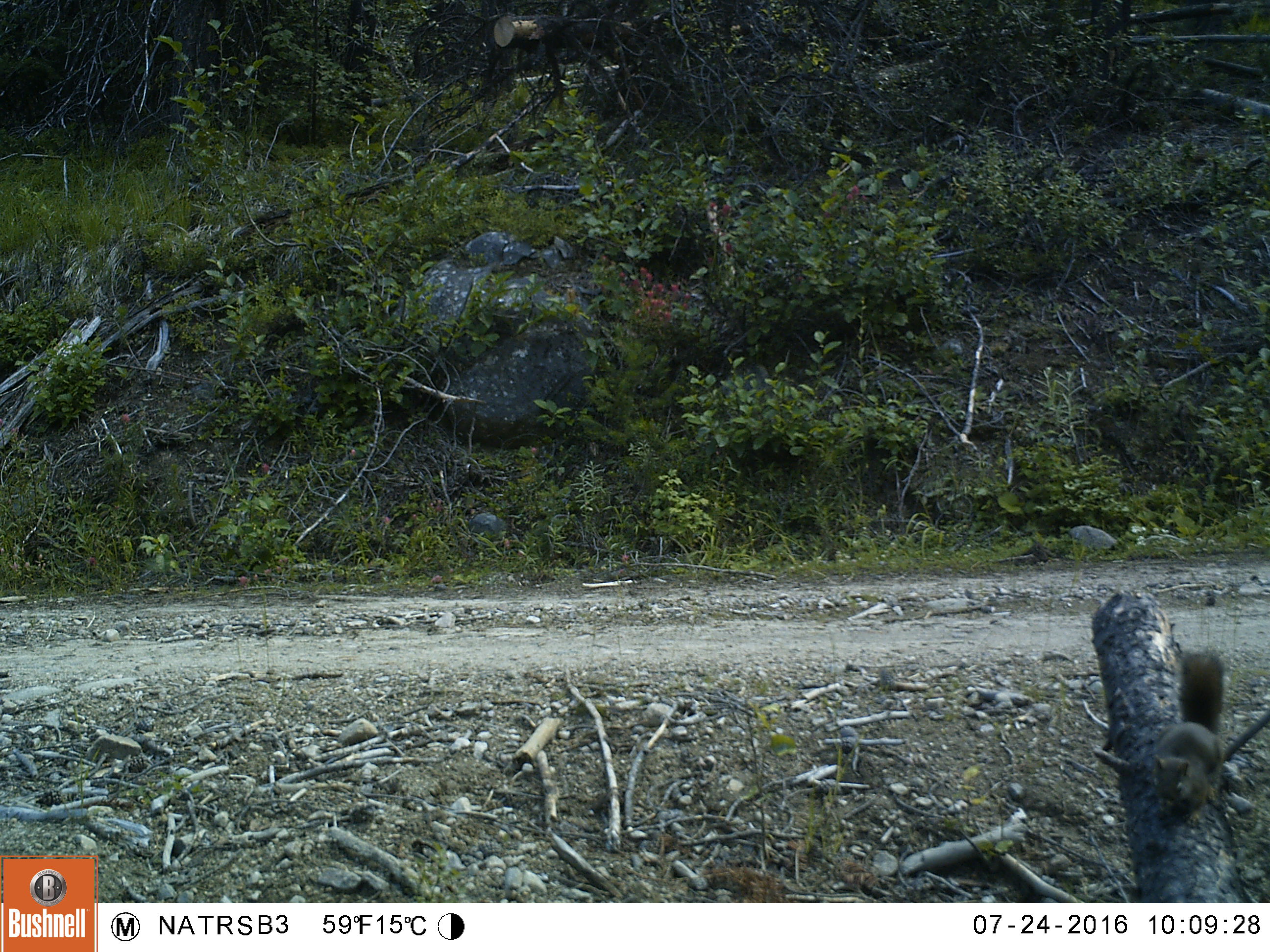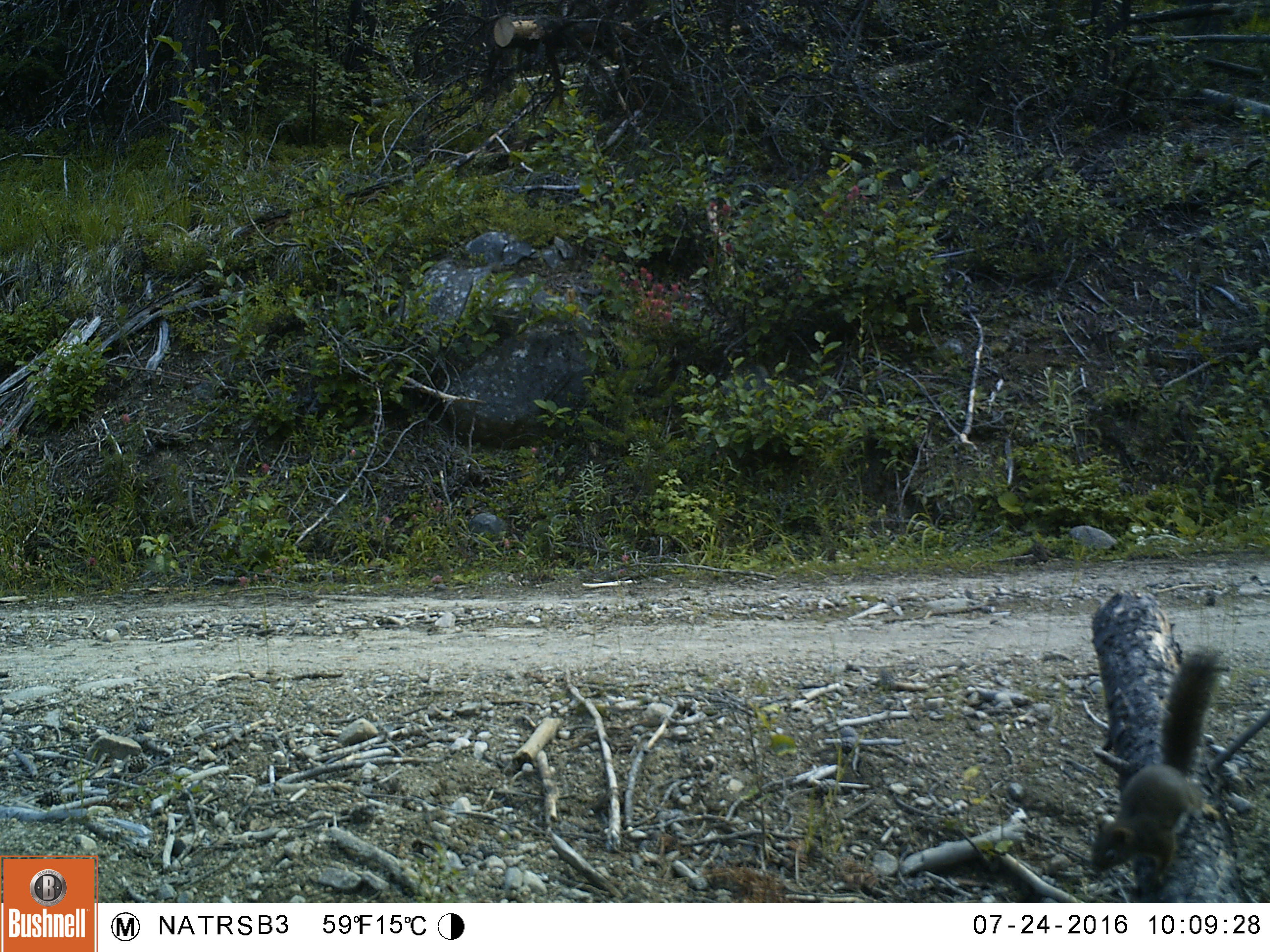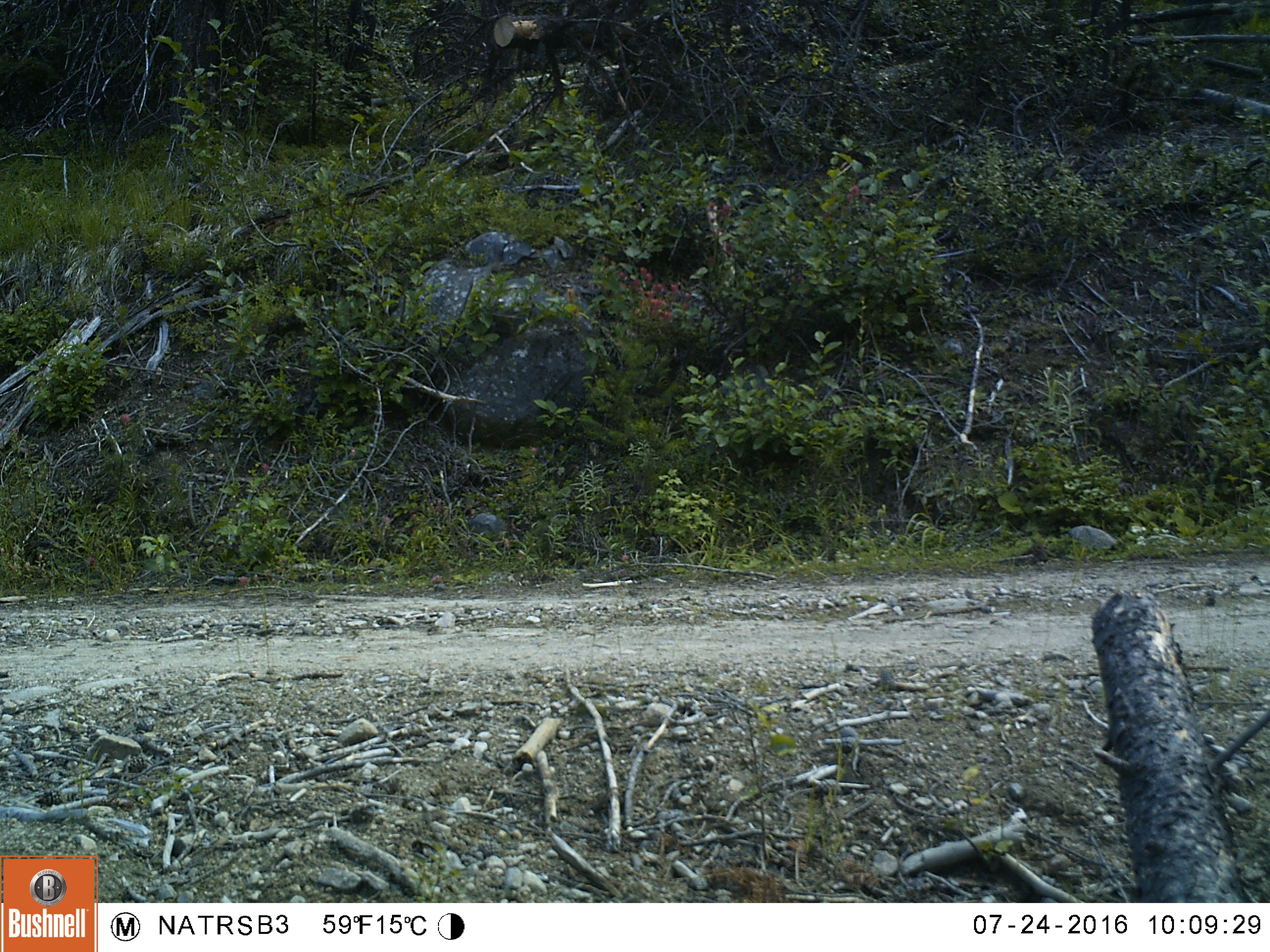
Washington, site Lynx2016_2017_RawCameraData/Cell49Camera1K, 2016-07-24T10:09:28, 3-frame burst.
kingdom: Animalia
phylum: Chordata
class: Mammalia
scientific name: Mammalia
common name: small mammal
Small mammal (Mammalia). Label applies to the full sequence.